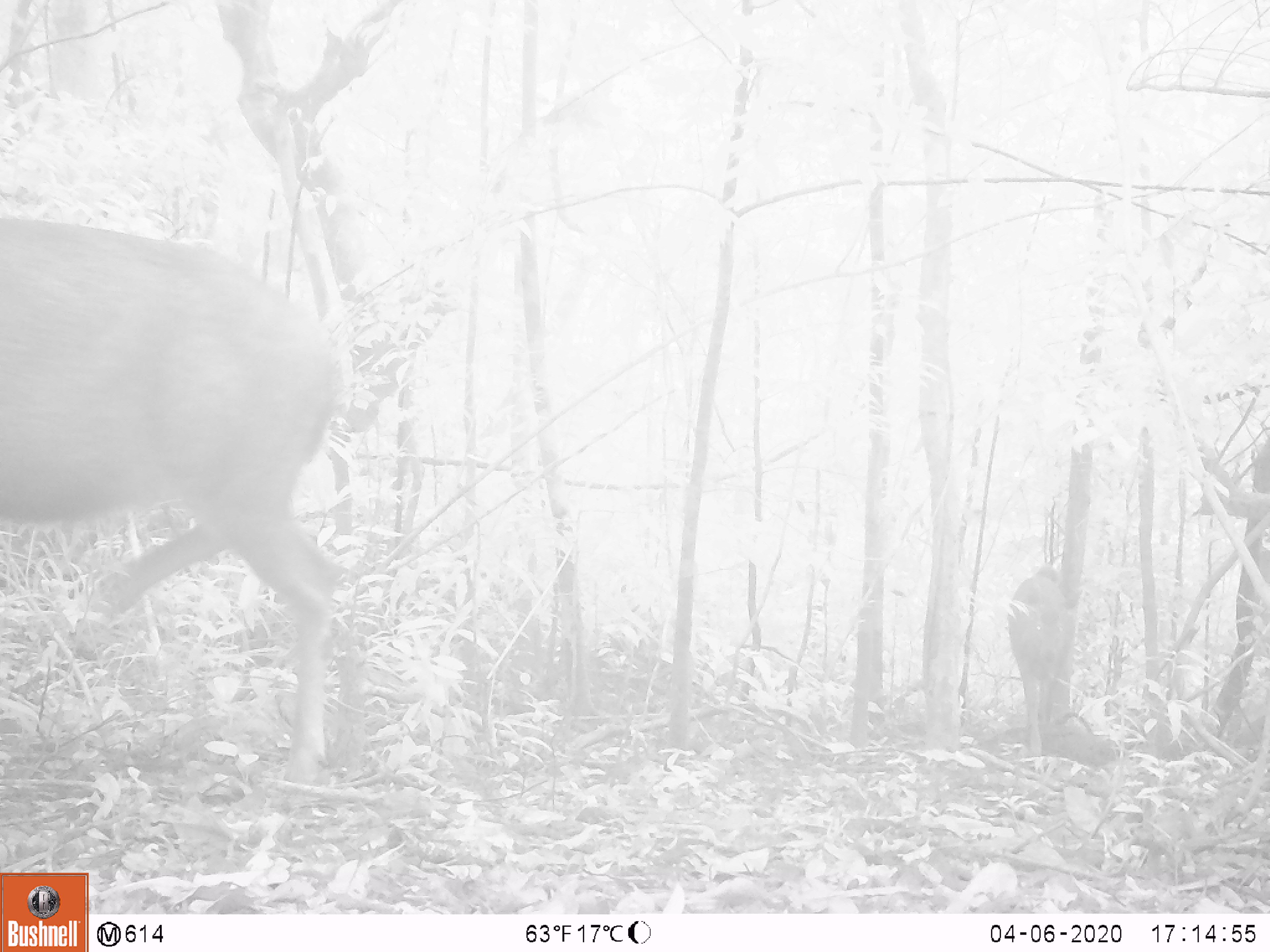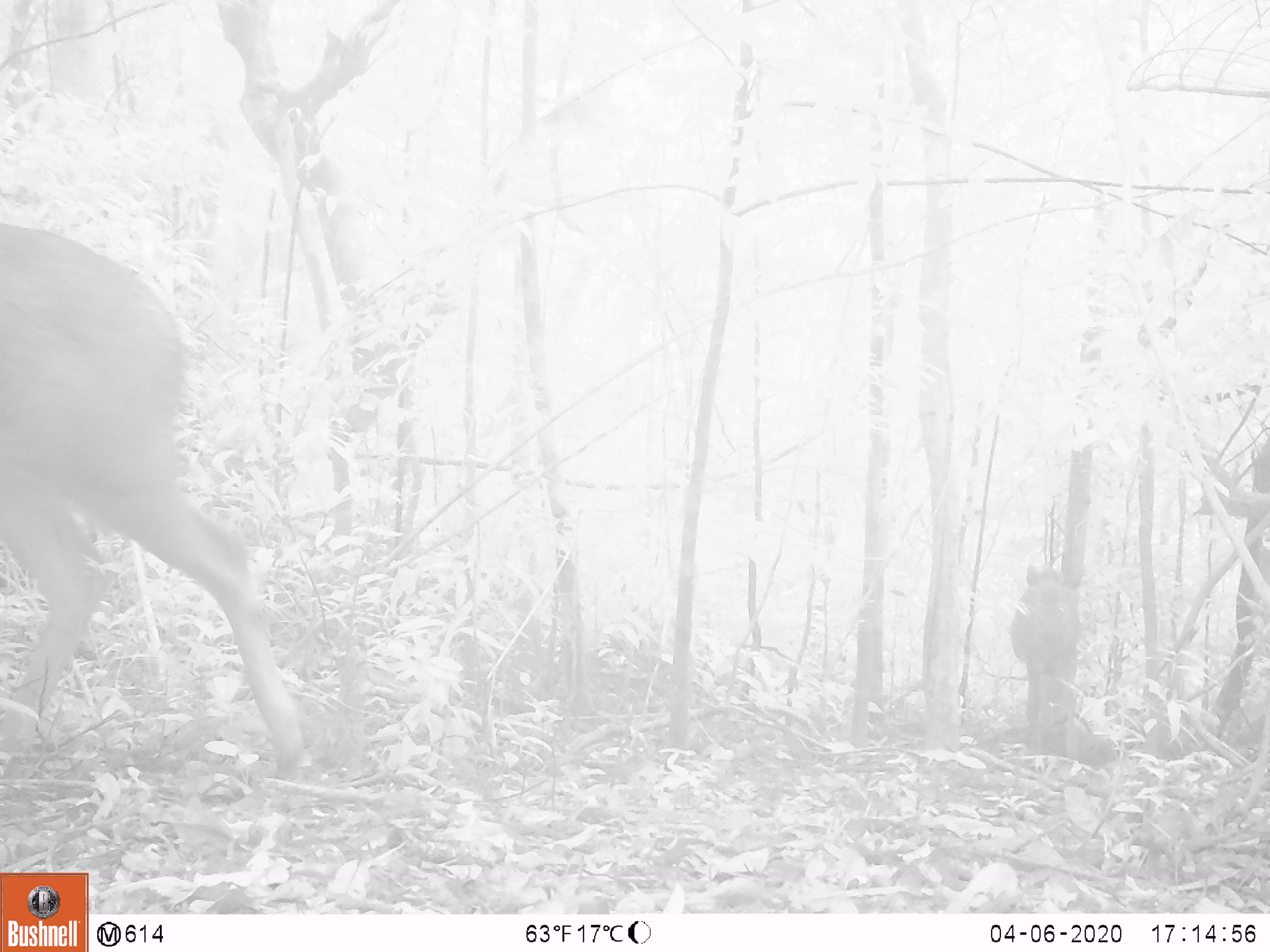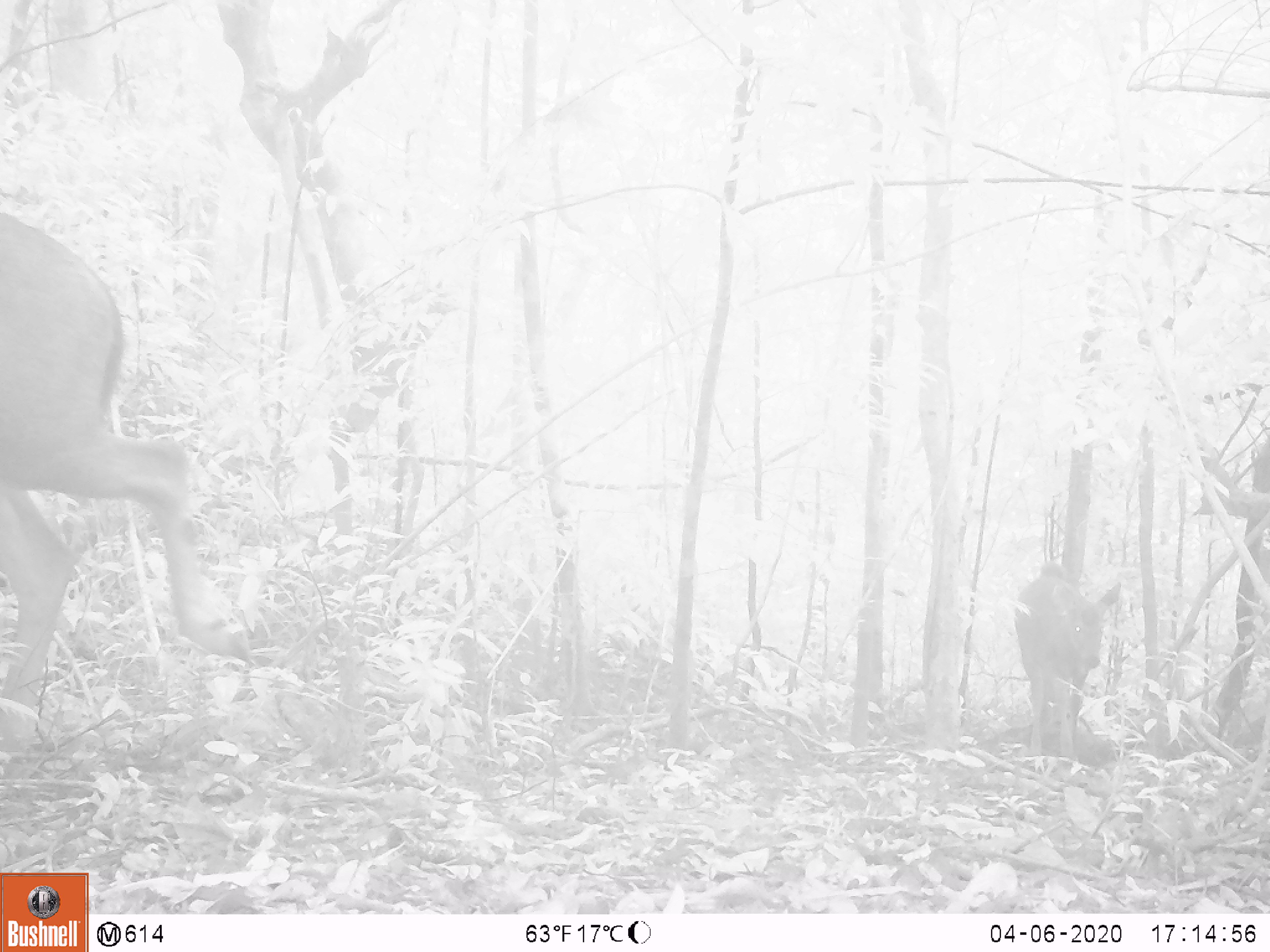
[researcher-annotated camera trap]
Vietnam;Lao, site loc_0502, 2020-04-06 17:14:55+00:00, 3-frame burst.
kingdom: Animalia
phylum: Chordata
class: Mammalia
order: Artiodactyla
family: Cervidae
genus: Rusa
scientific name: Rusa unicolor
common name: sambar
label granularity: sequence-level